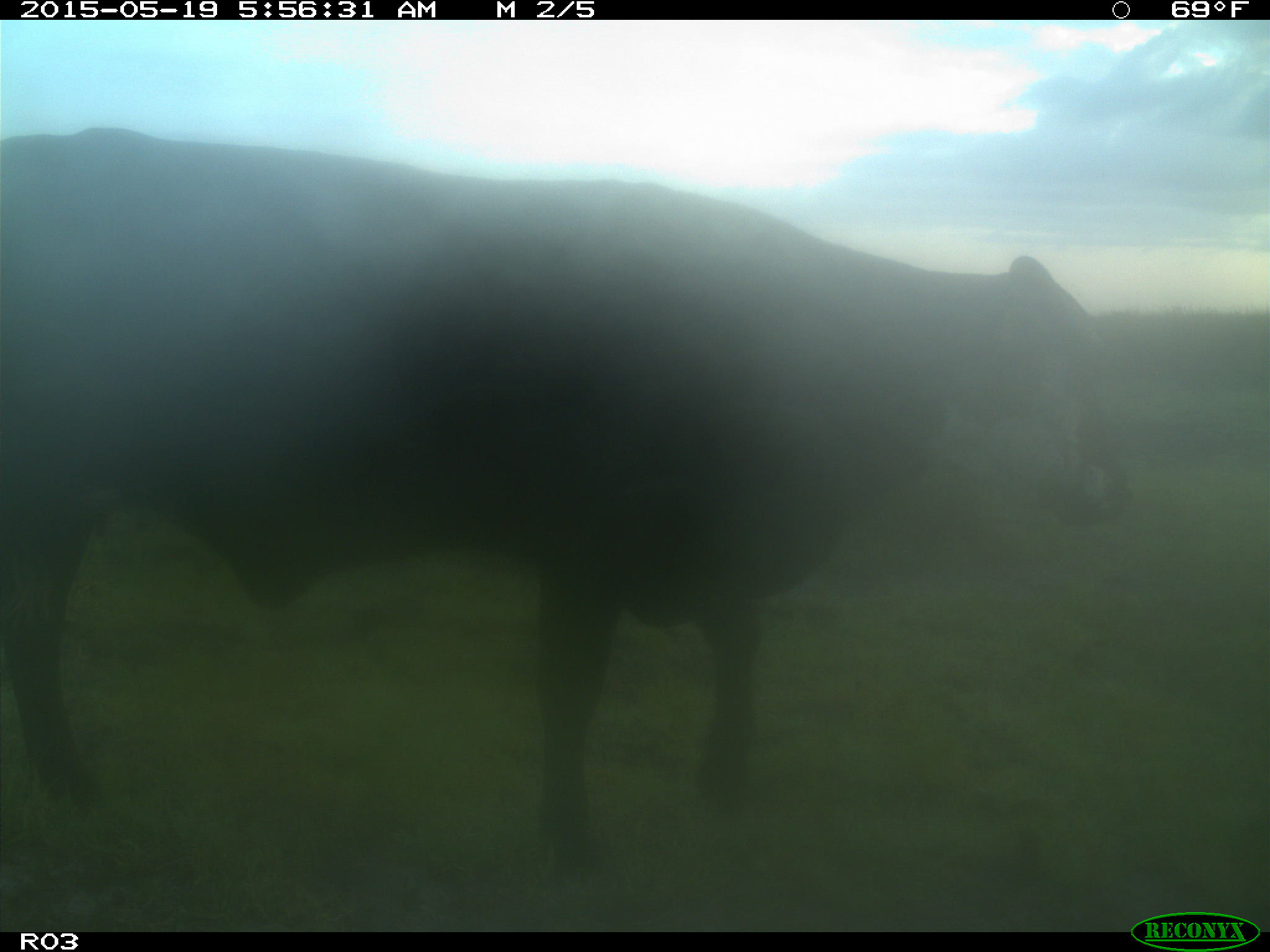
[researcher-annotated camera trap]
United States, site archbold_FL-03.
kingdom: Animalia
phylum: Chordata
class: Mammalia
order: Artiodactyla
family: Bovidae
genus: Bos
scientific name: Bos taurus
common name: domestic cow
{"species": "Bos taurus (domestic cow)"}